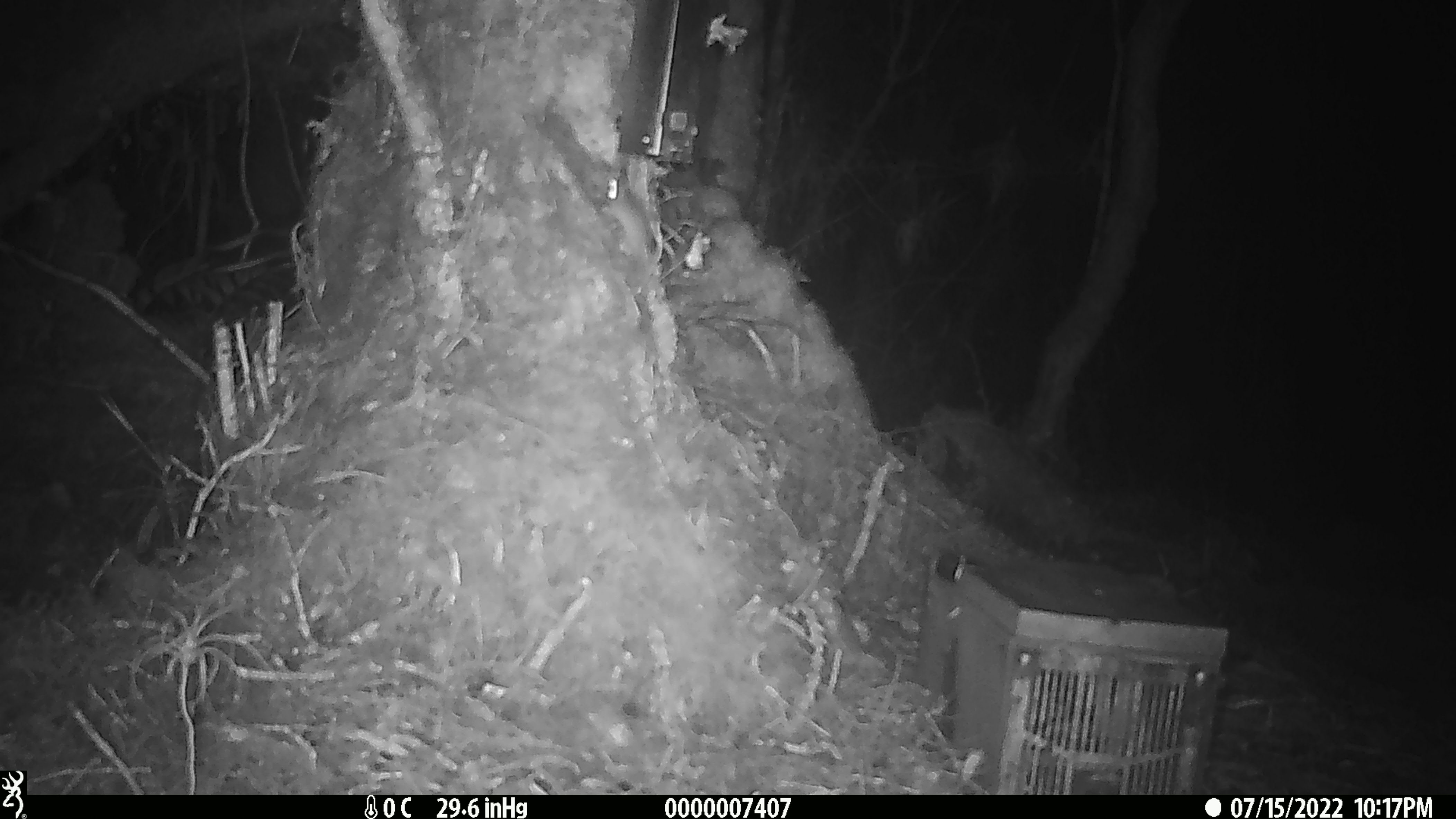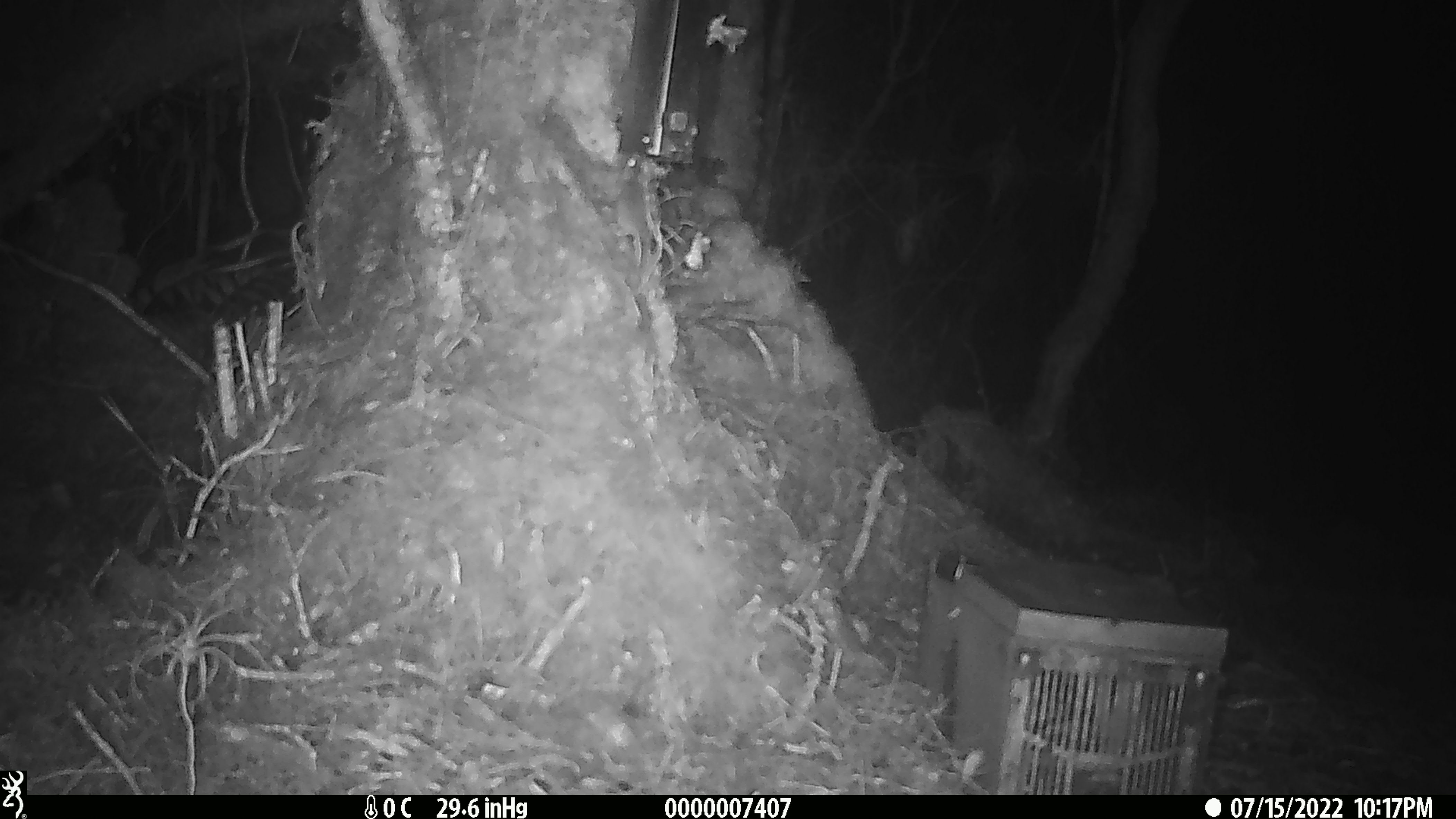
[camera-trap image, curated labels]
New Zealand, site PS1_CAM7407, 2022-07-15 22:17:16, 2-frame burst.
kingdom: Animalia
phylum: Chordata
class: Mammalia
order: Rodentia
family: Muridae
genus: Mus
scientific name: Mus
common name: mouse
Mouse (Mus).